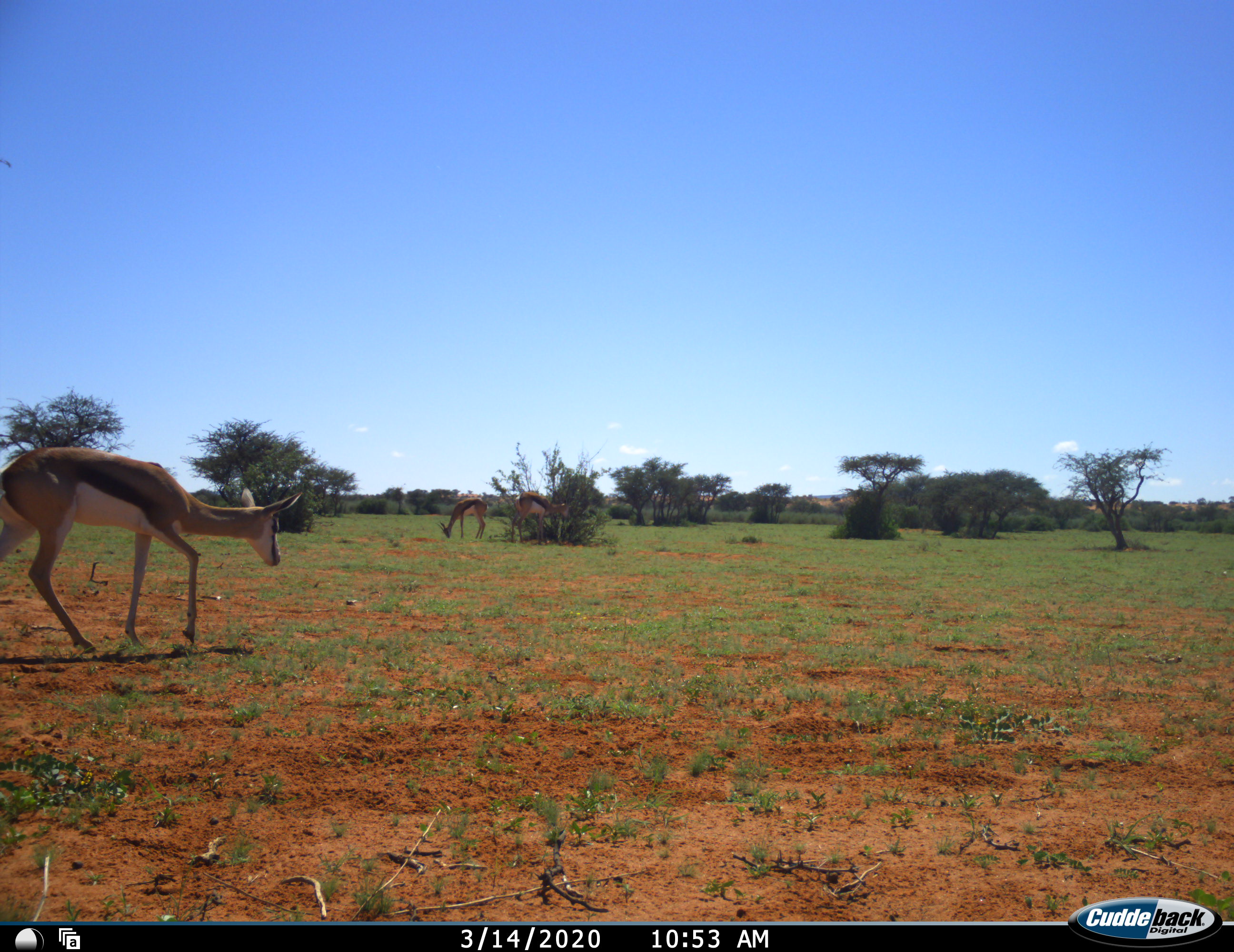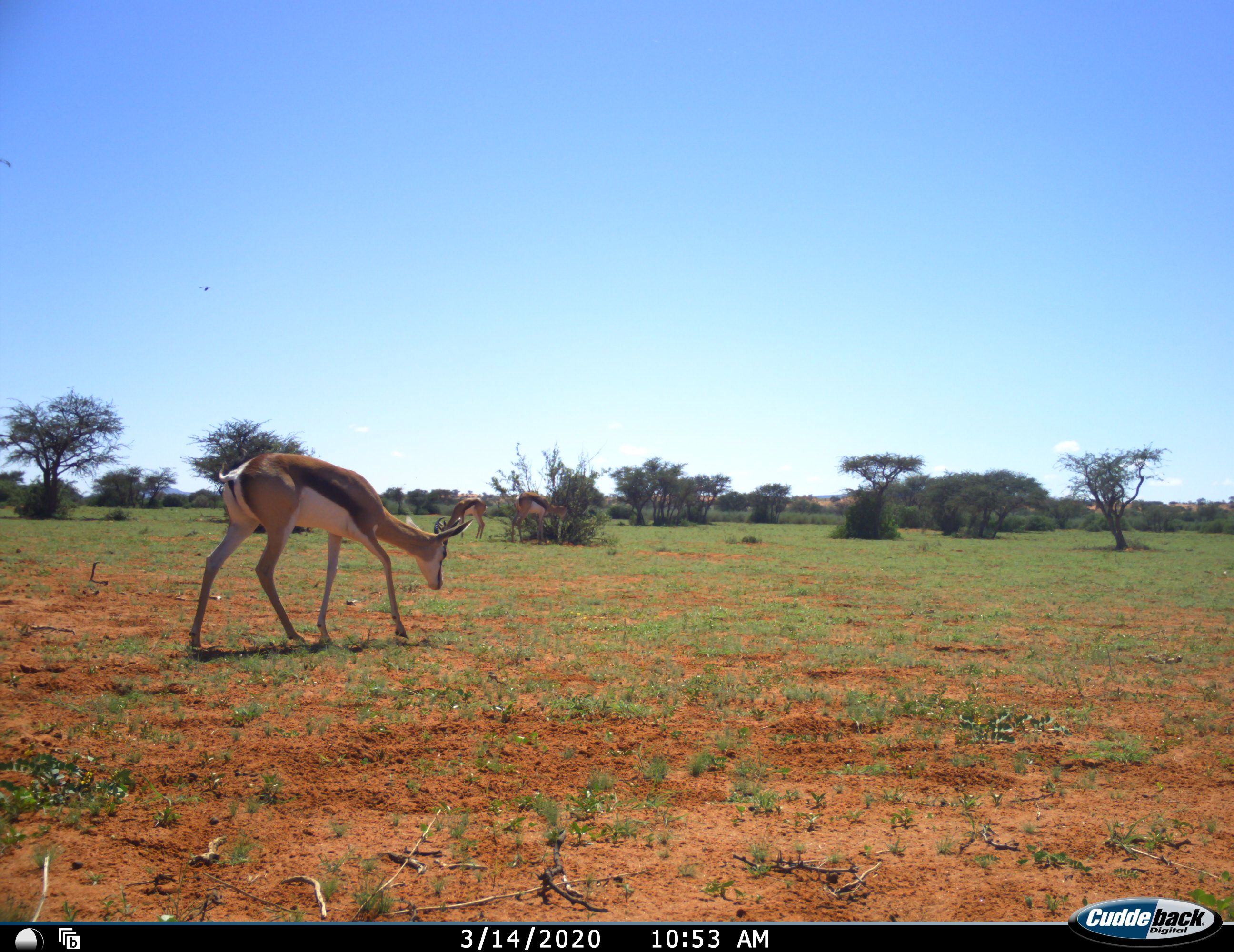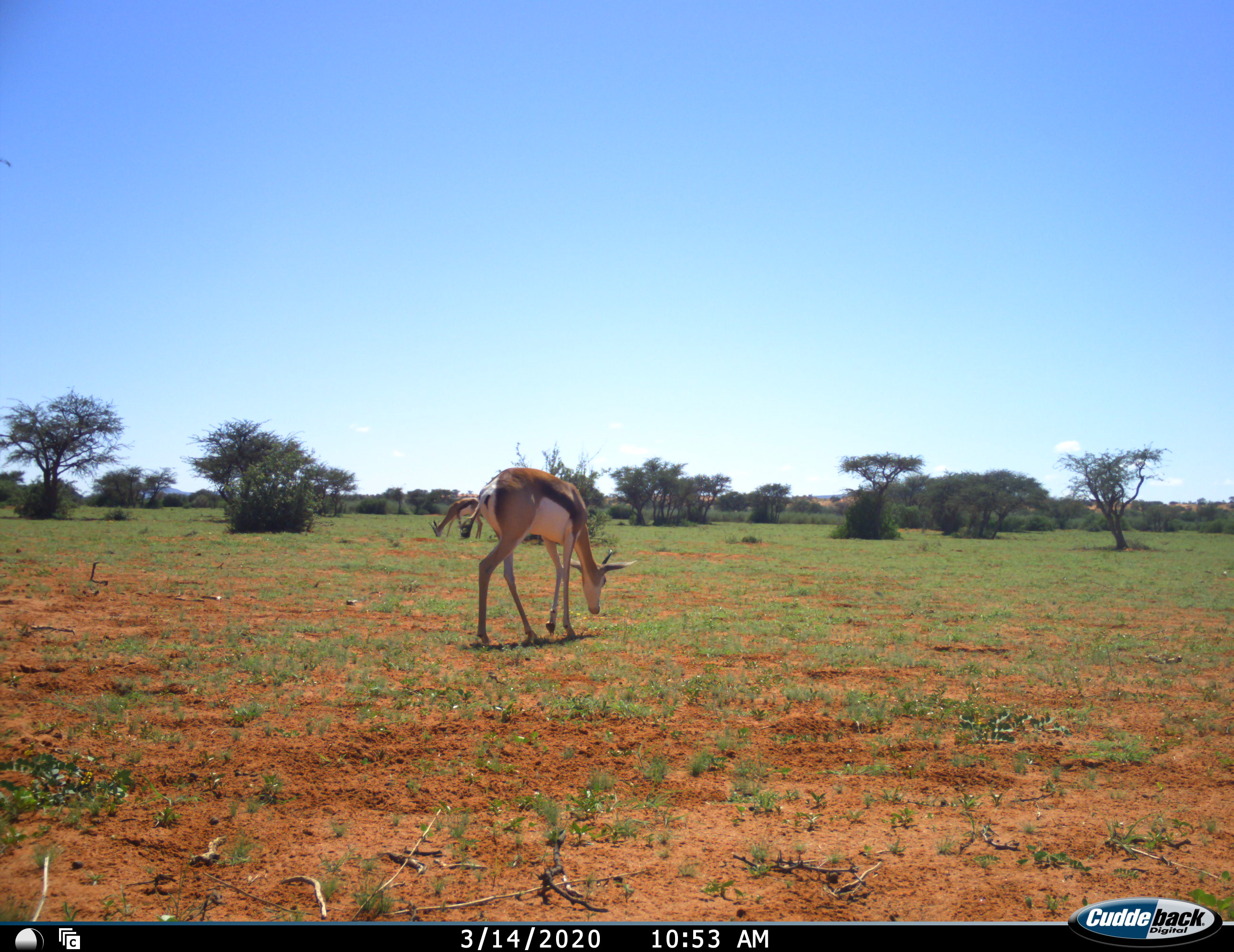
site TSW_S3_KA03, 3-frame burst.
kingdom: Animalia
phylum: Chordata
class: Mammalia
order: Artiodactyla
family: Bovidae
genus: Antidorcas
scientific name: Antidorcas marsupialis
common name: springbok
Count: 3.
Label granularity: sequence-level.